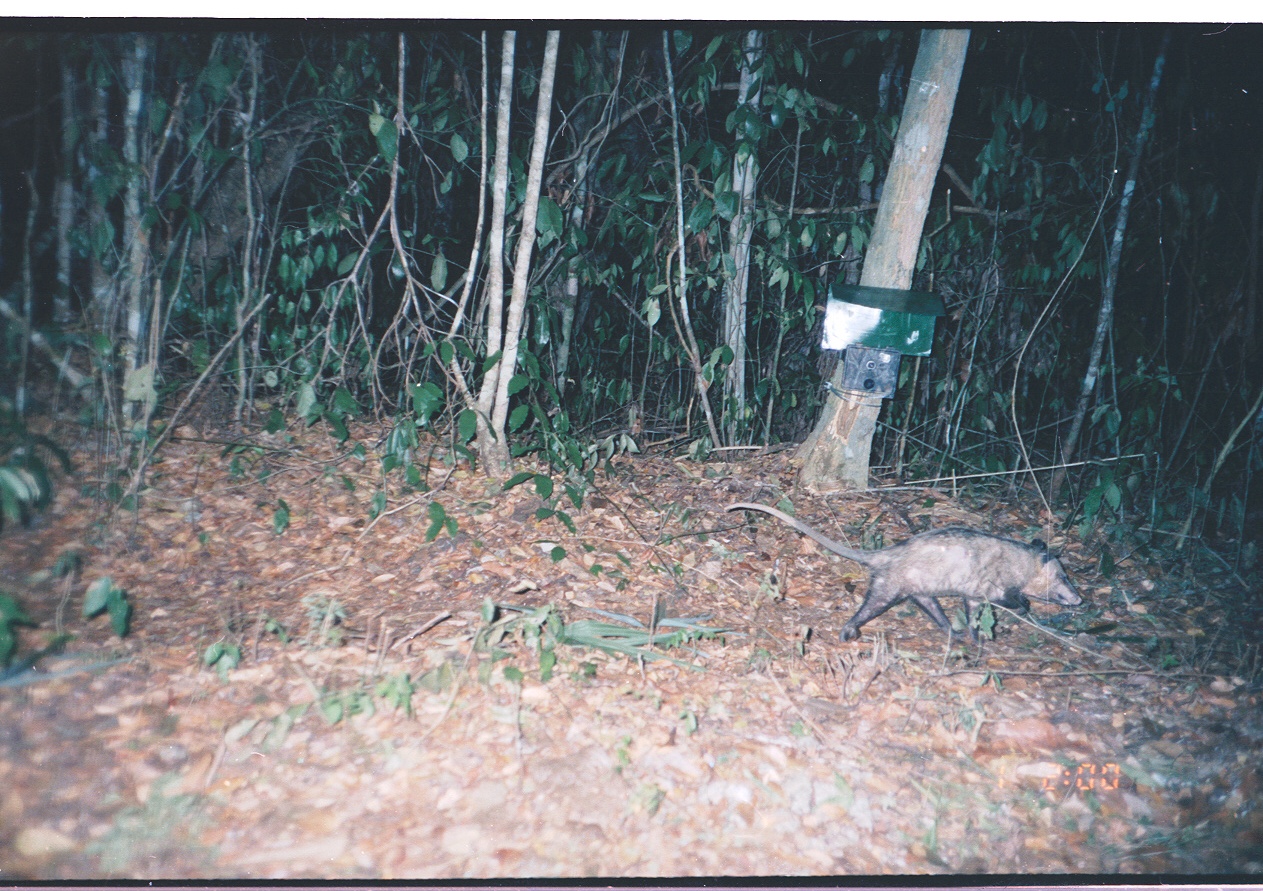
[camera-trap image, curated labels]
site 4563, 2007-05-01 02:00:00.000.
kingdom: Animalia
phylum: Chordata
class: Mammalia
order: Didelphimorphia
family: Didelphidae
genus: Didelphis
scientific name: Didelphis virginiana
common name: virginia opossum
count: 1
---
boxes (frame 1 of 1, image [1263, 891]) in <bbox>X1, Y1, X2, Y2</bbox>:
didelphis virginiana: <bbox>723, 501, 1083, 642</bbox>